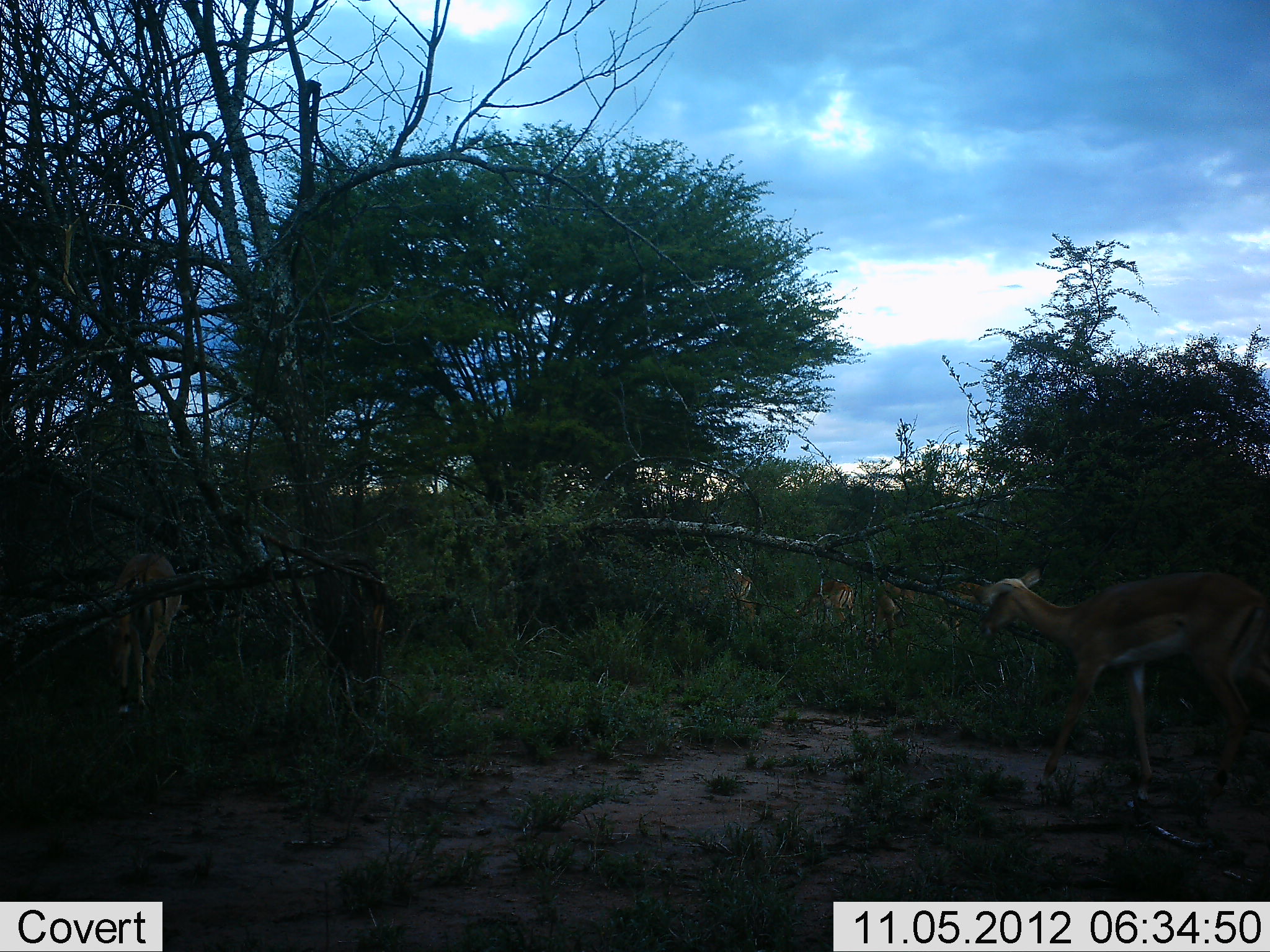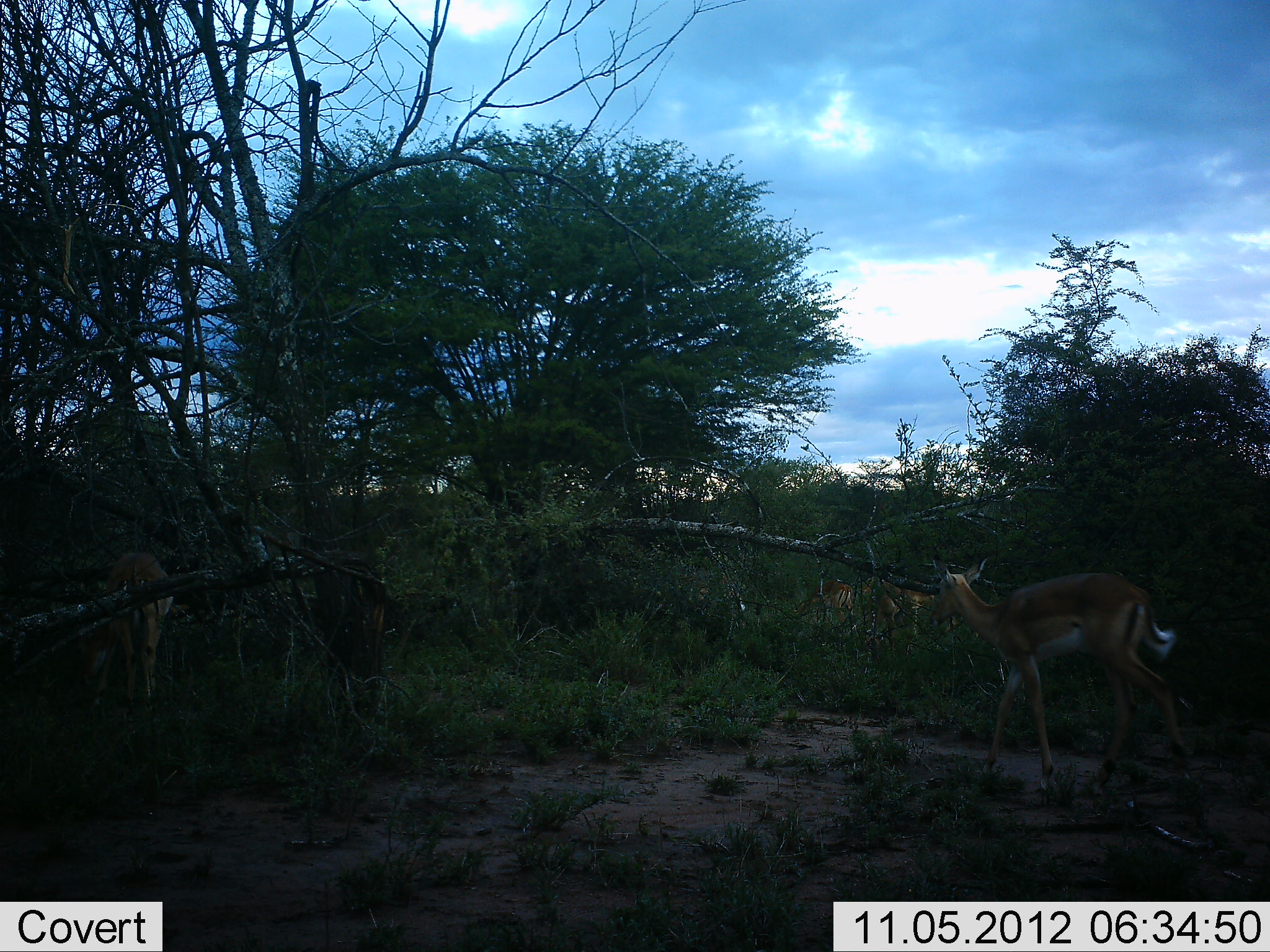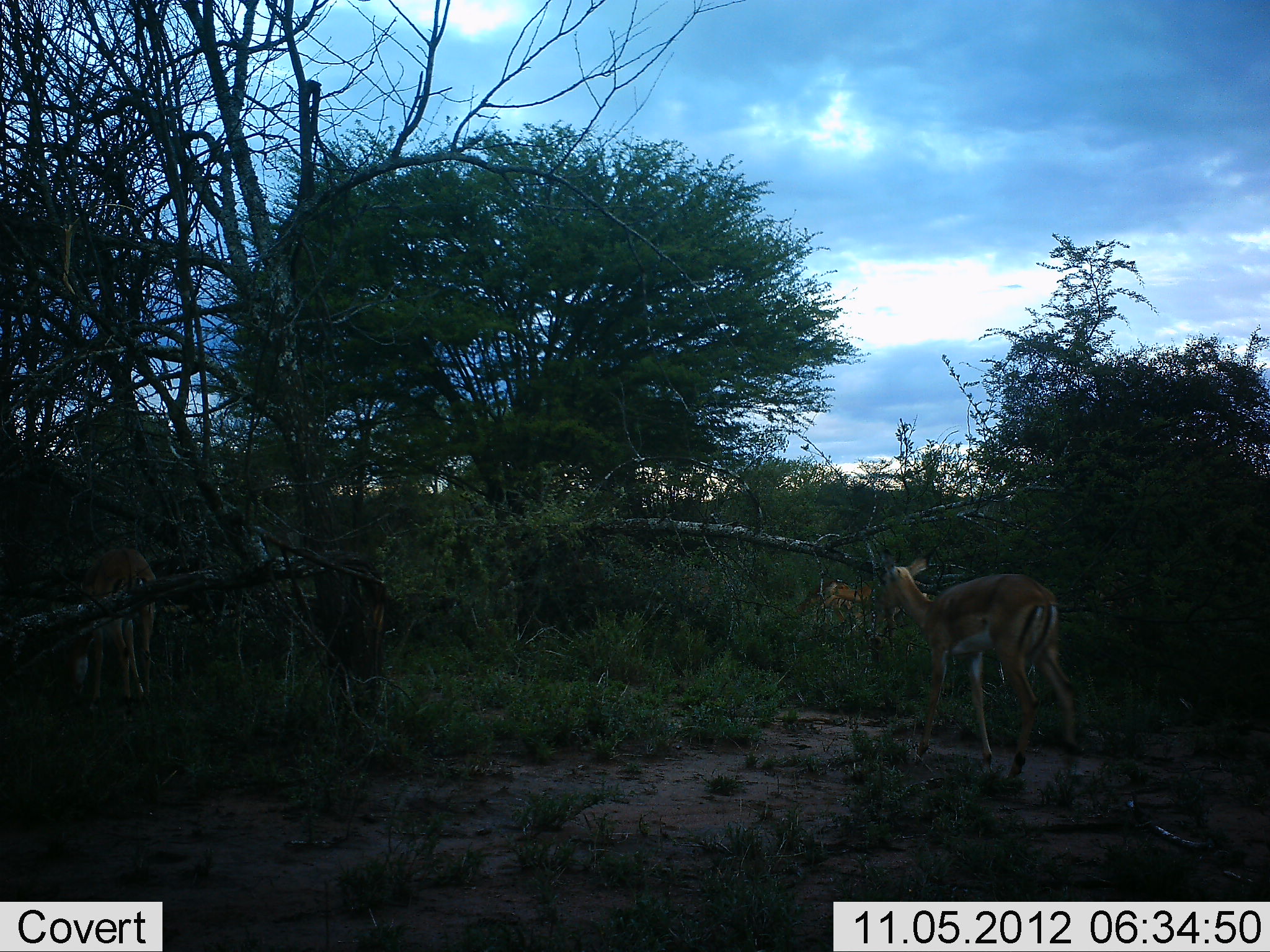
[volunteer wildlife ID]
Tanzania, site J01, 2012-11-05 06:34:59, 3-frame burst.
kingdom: Animalia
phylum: Chordata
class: Mammalia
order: Artiodactyla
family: Bovidae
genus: Aepyceros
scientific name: Aepyceros melampus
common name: impala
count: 5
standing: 50%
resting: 0%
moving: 90%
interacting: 0%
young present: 0%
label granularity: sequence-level